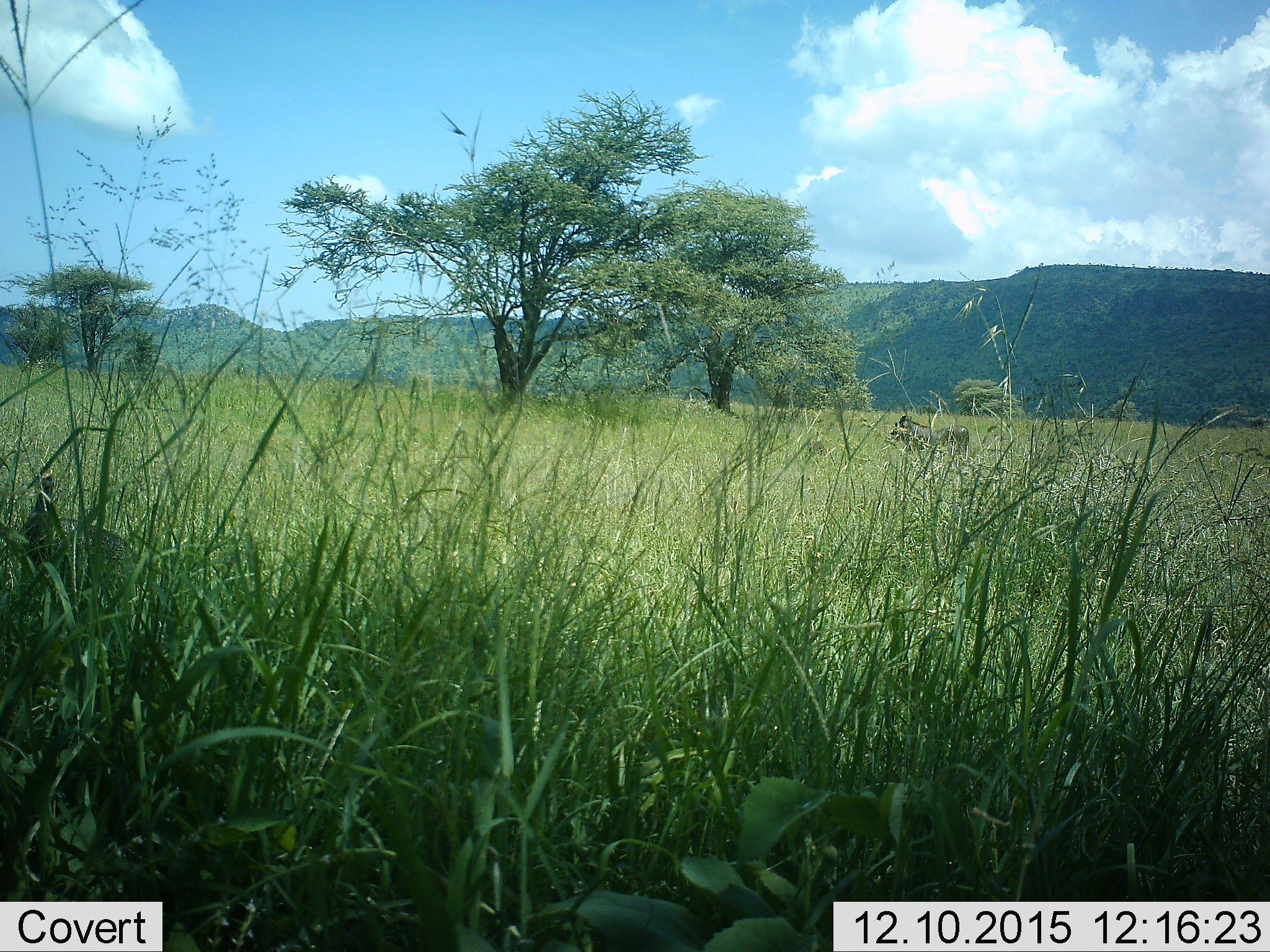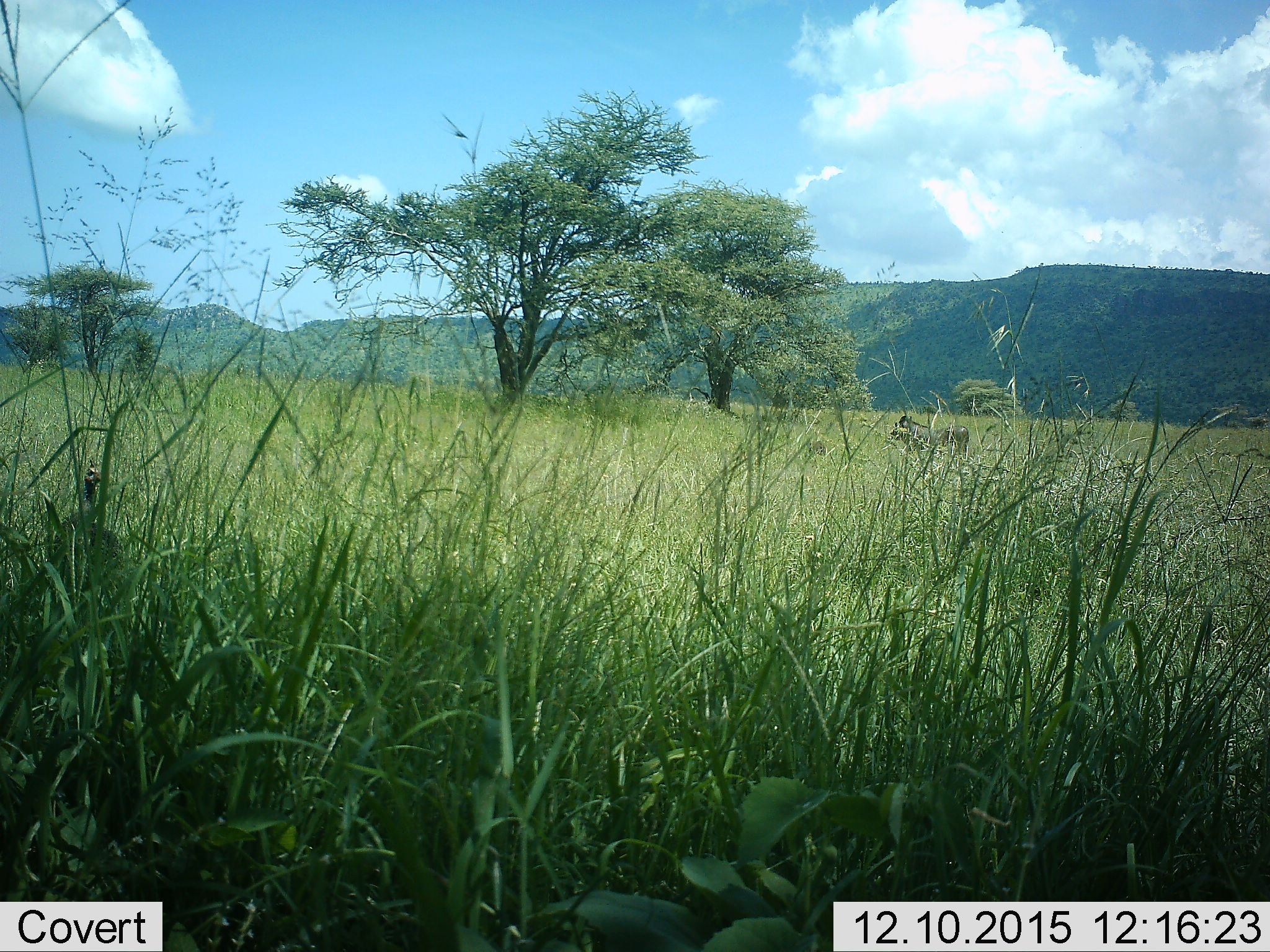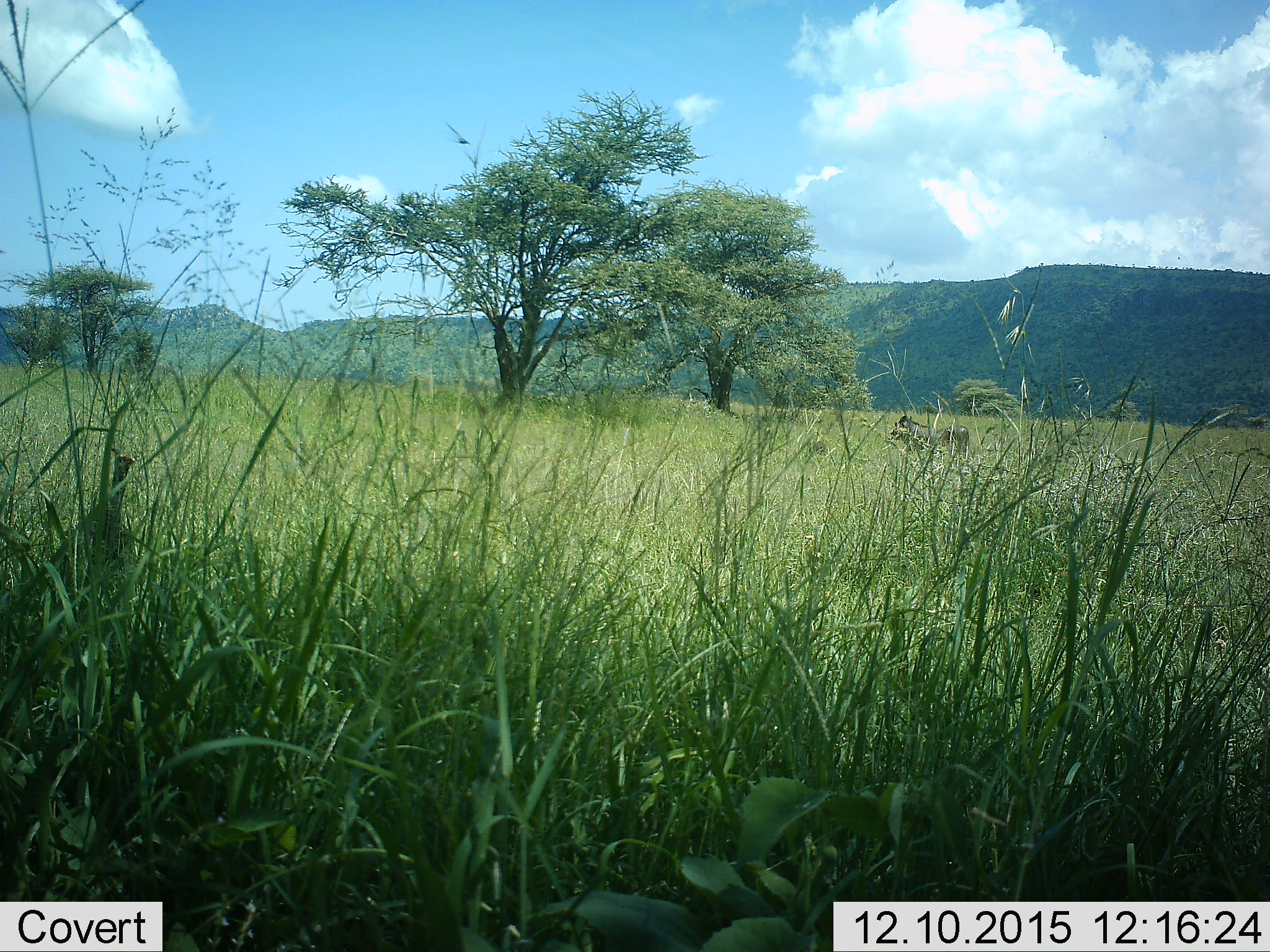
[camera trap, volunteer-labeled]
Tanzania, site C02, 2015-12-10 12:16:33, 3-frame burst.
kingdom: Animalia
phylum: Chordata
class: Mammalia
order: Artiodactyla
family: Suidae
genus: Phacochoerus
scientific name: Phacochoerus africanus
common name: warthog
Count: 1.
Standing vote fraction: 75%.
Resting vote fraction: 0%.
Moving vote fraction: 25%.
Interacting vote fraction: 0%.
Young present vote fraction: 0%.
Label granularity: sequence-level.